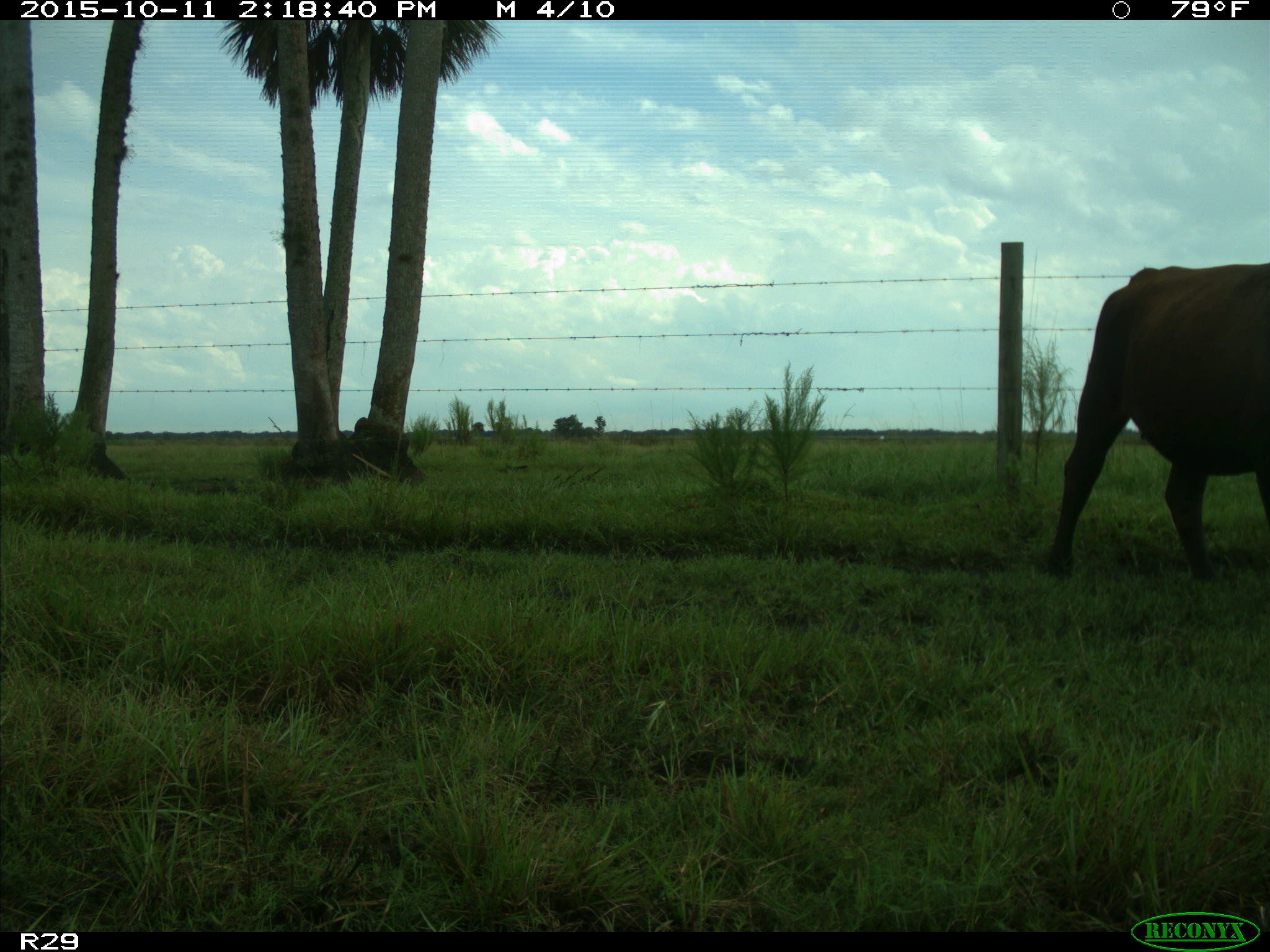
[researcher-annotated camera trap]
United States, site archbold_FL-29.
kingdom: Animalia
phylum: Chordata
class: Mammalia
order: Artiodactyla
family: Bovidae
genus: Bos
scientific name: Bos taurus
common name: domestic cow